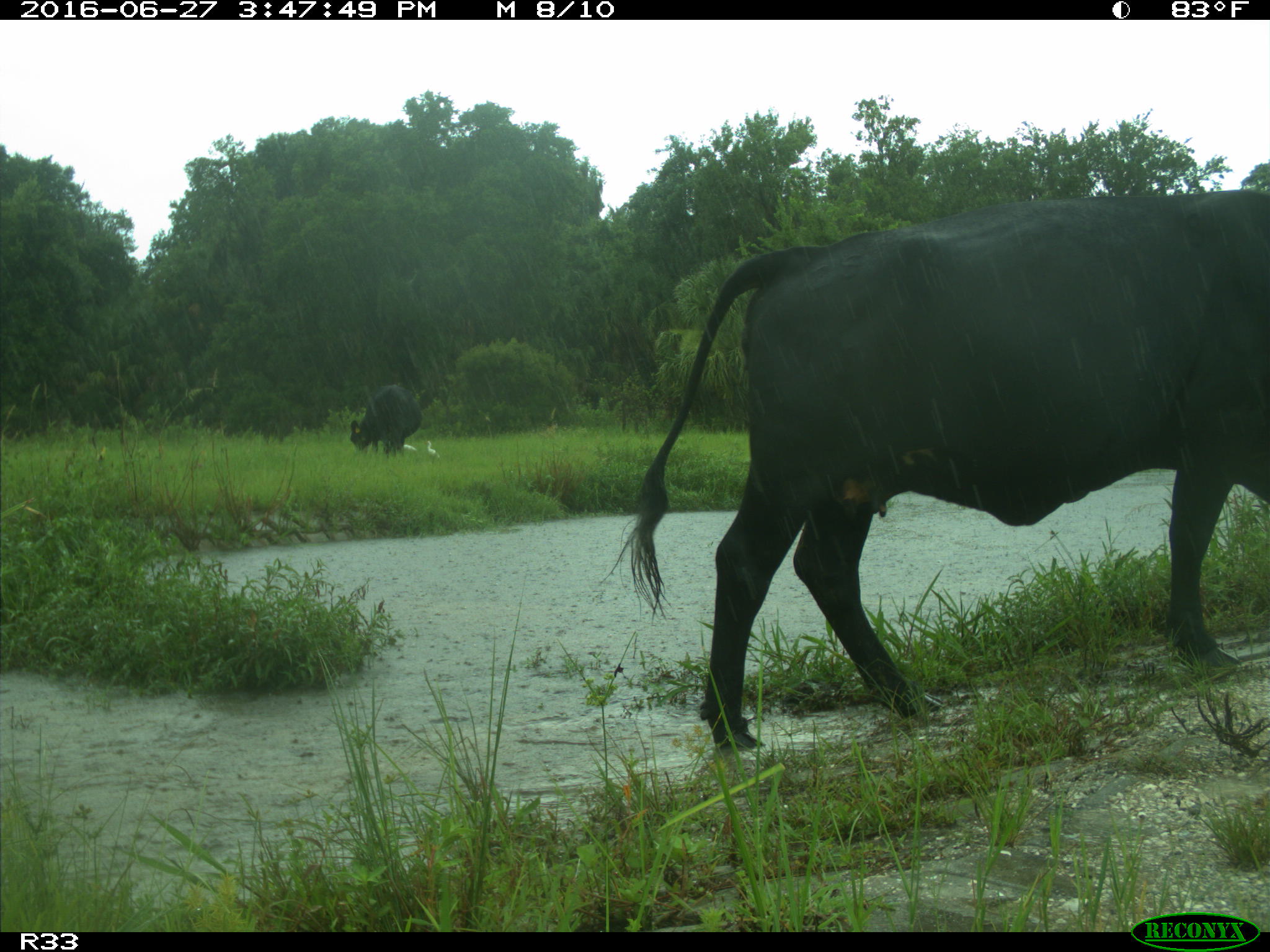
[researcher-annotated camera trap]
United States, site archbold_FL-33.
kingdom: Animalia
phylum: Chordata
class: Mammalia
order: Artiodactyla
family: Bovidae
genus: Bos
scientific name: Bos taurus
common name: domestic cow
Bos taurus (domestic cow).